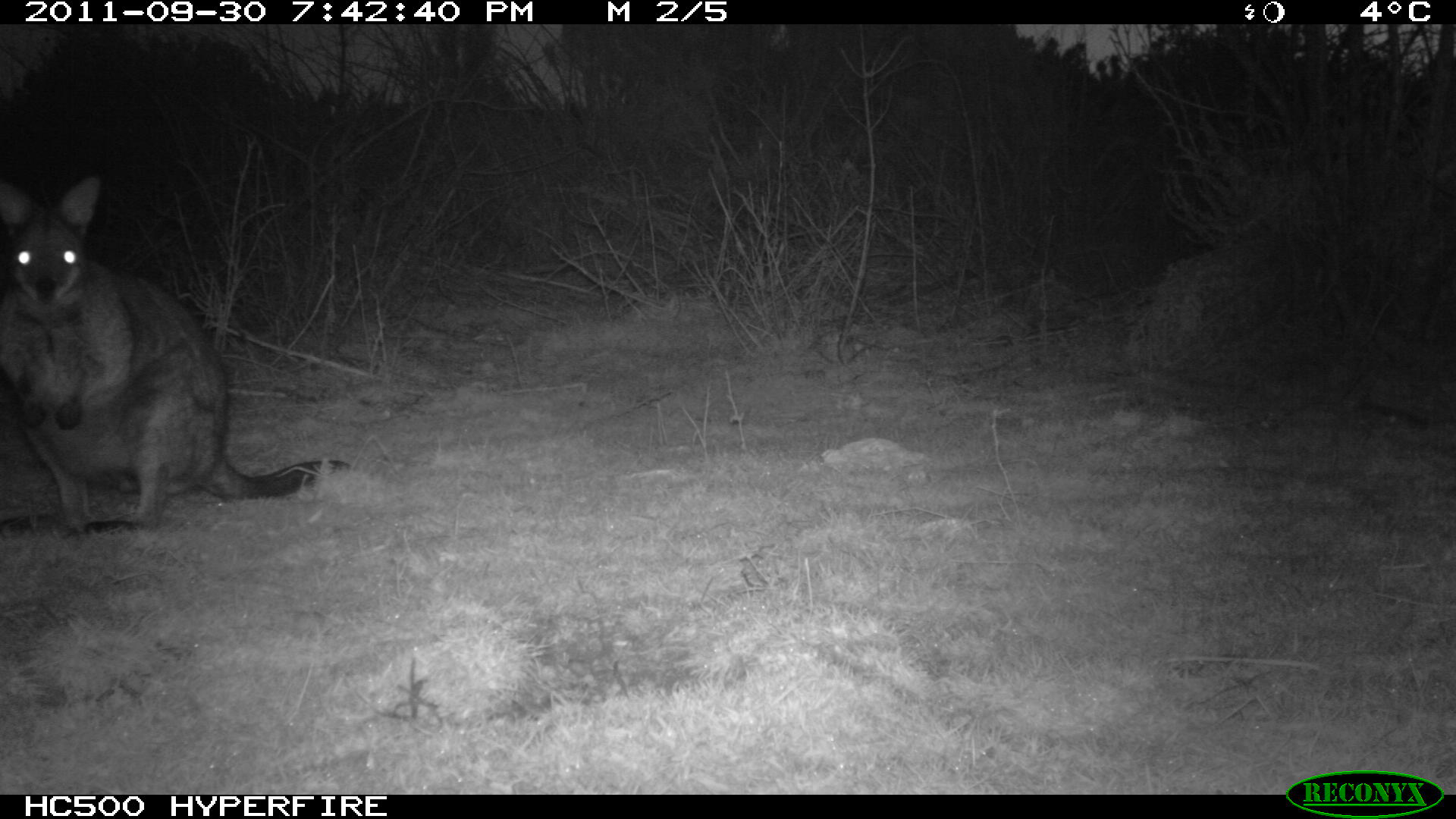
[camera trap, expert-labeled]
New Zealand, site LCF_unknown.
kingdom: Animalia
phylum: Chordata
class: Mammalia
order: Diprotodontia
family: Macropodidae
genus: Notamacropus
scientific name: Notamacropus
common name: wallaby